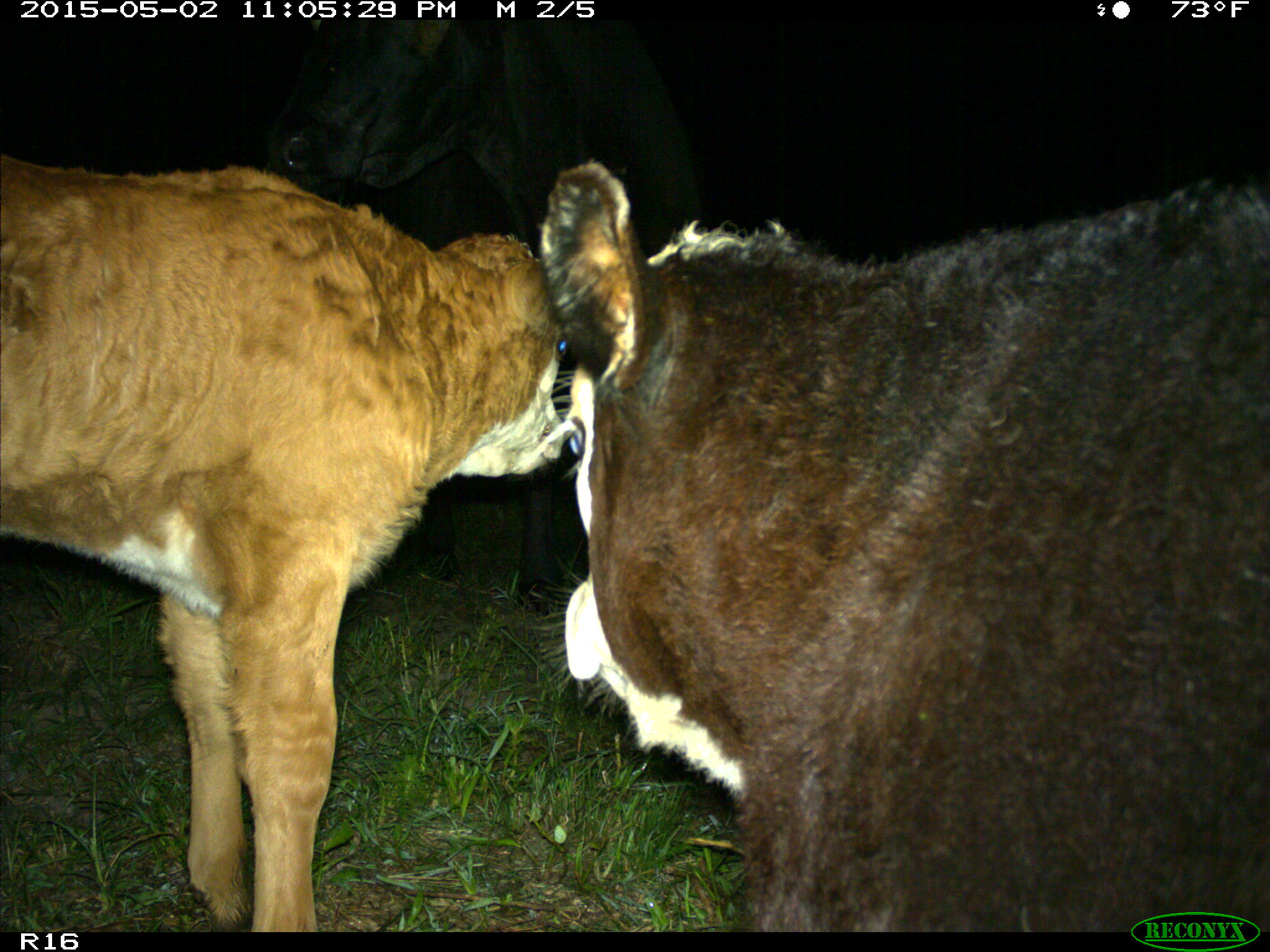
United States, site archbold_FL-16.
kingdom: Animalia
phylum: Chordata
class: Mammalia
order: Artiodactyla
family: Bovidae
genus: Bos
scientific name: Bos taurus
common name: domestic cow